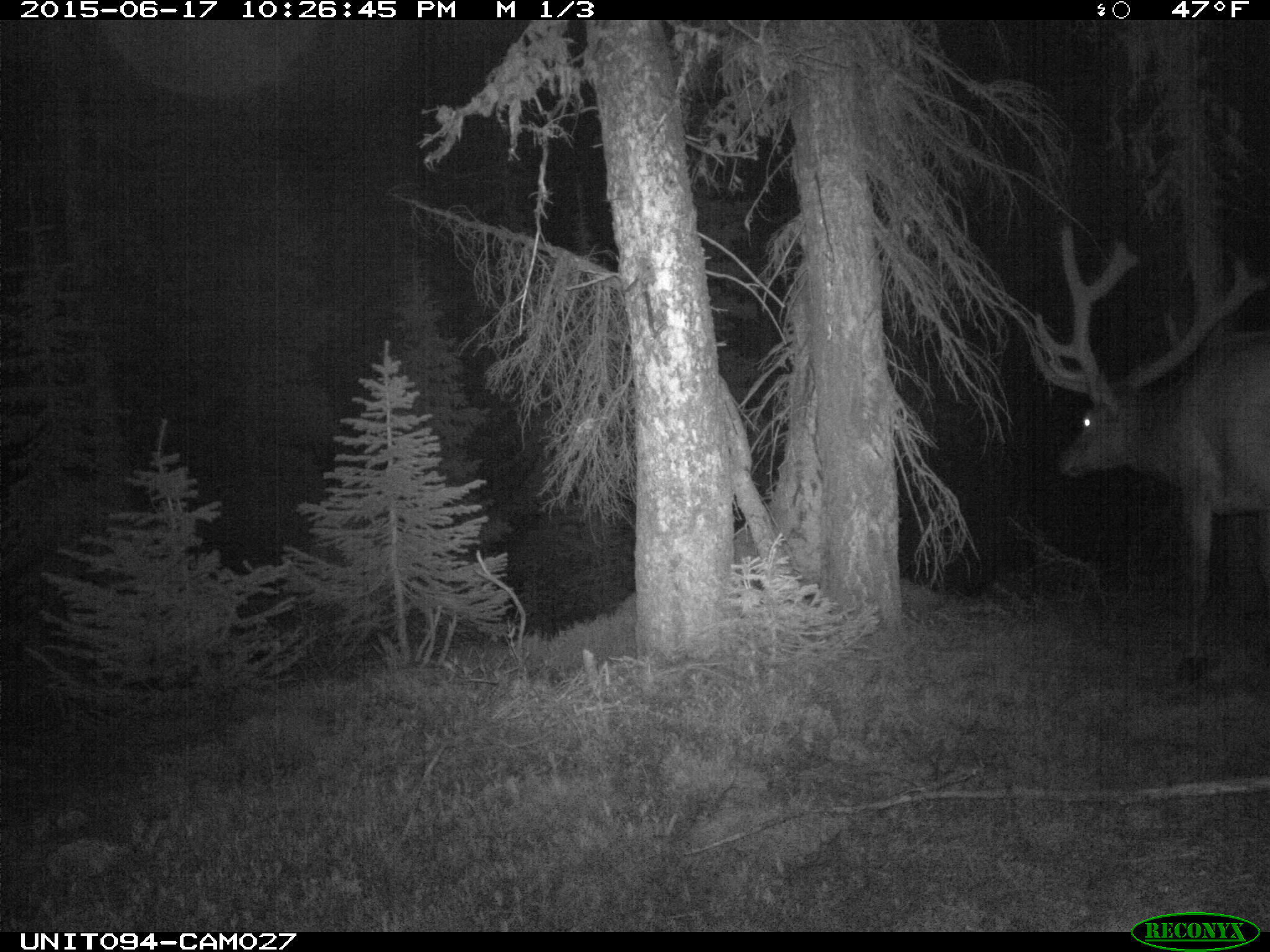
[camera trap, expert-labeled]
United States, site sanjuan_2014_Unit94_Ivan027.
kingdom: Animalia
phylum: Chordata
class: Mammalia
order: Artiodactyla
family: Cervidae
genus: Cervus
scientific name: Cervus elaphus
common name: red deer